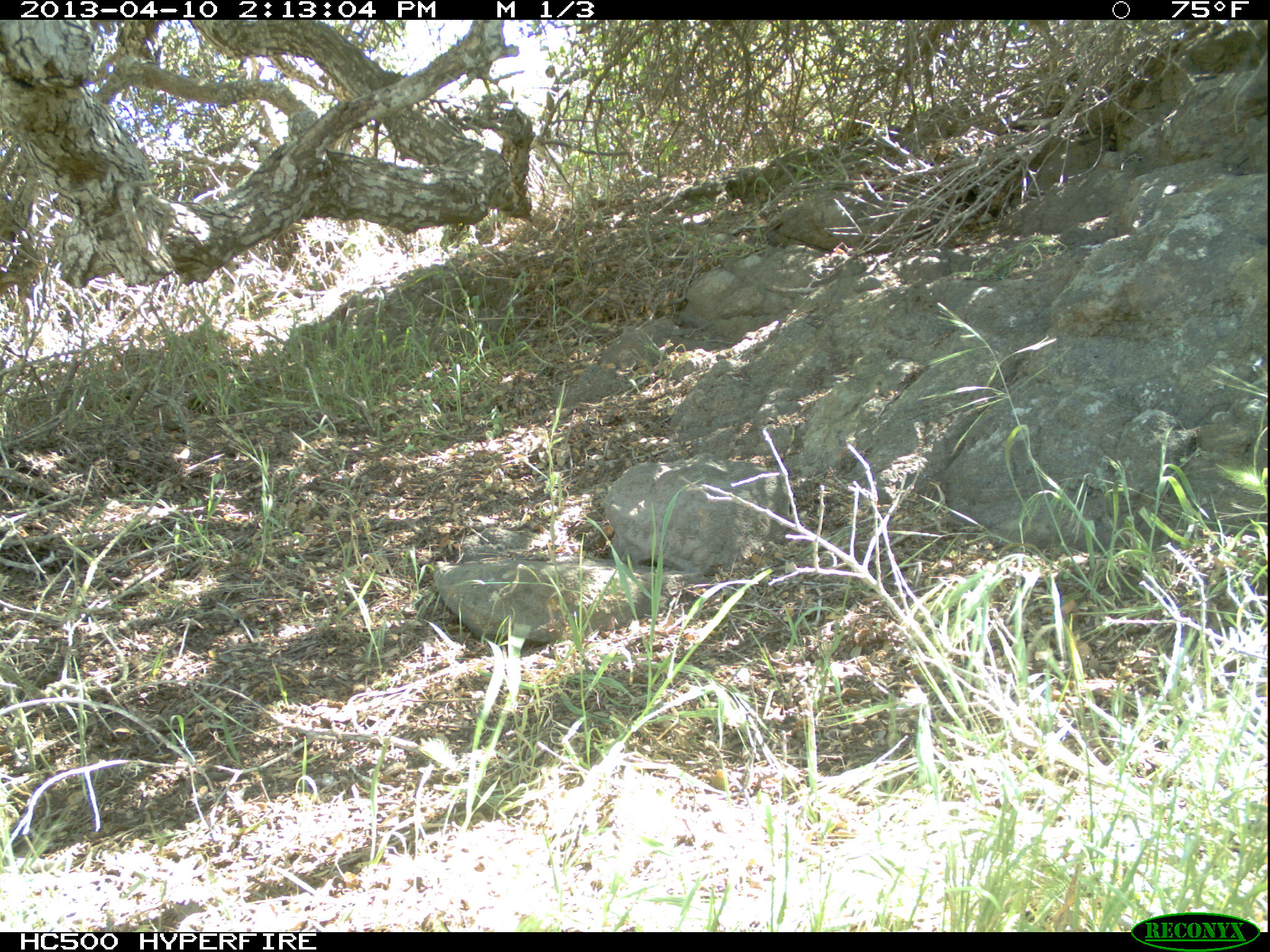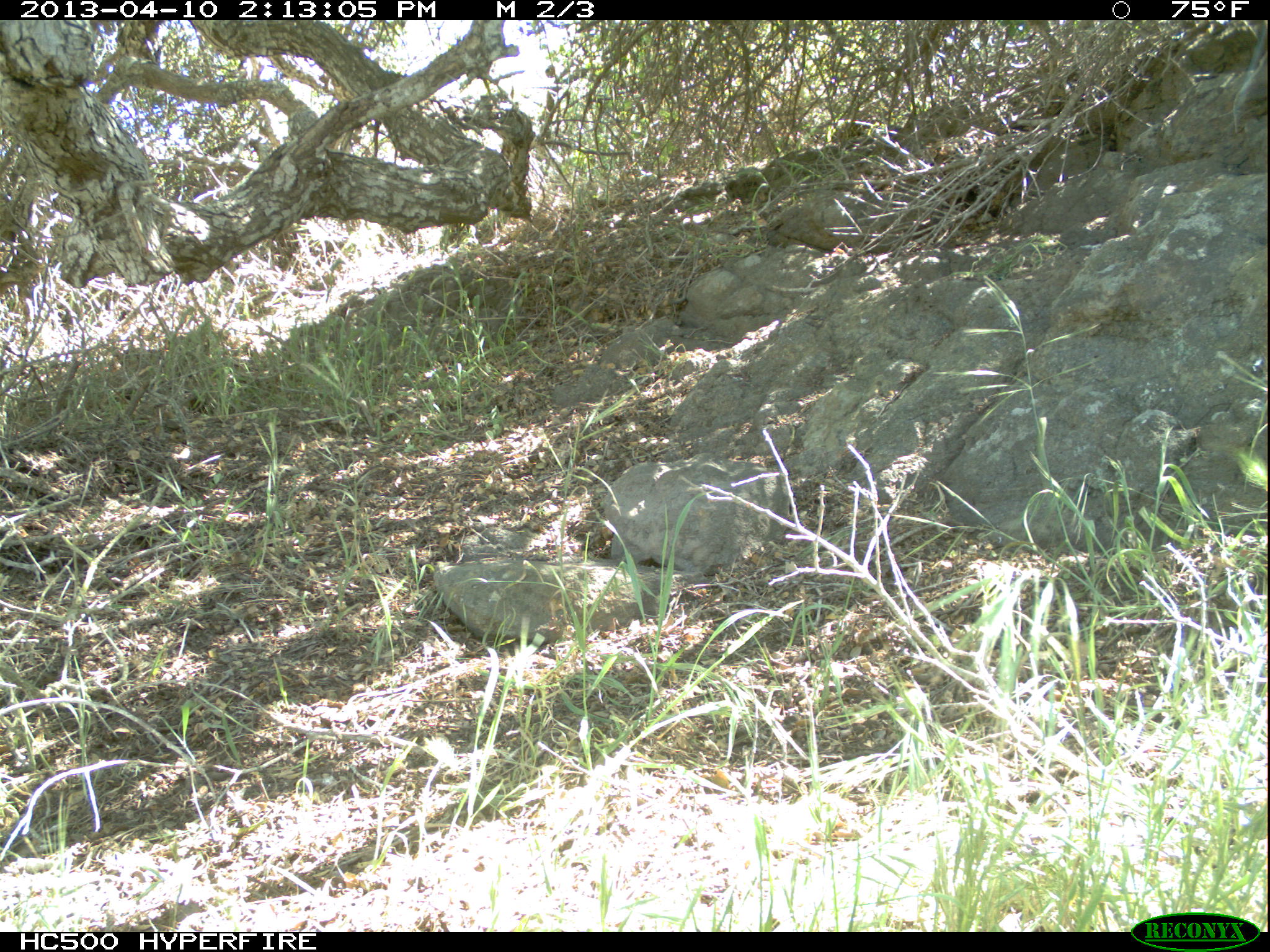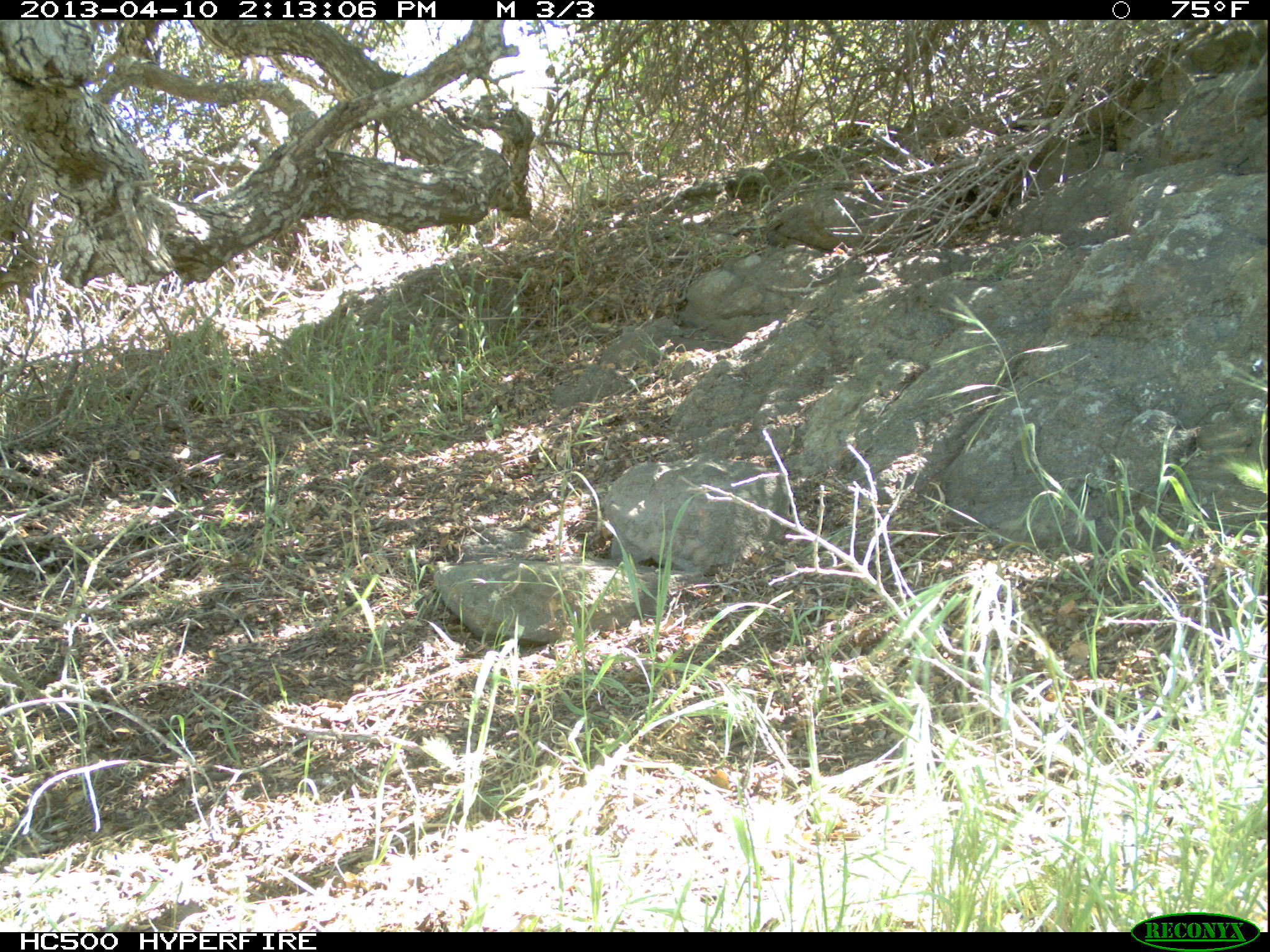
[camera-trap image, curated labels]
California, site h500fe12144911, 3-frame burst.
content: no animal present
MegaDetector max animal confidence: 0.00